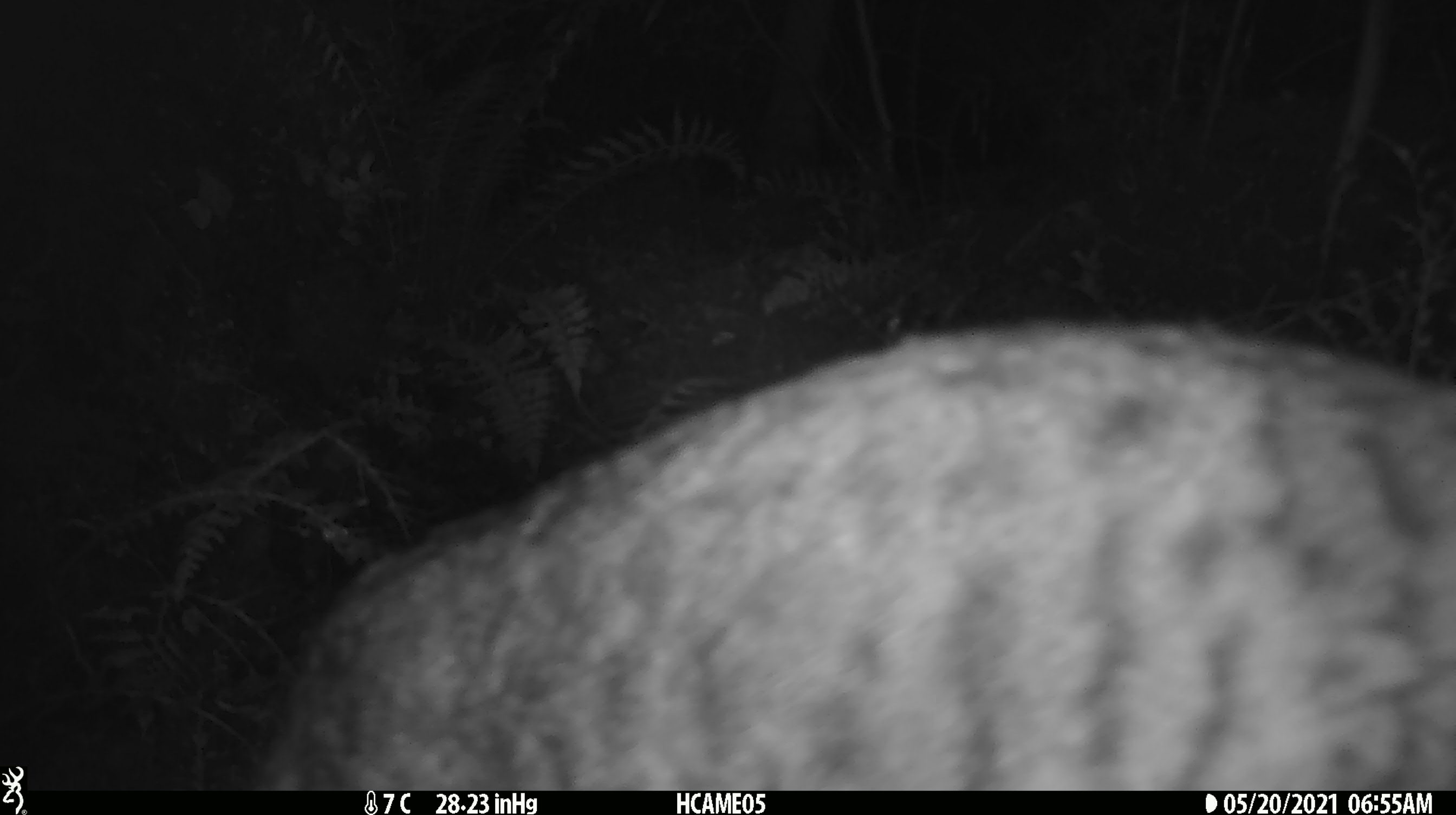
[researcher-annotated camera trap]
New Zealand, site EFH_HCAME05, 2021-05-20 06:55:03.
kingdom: Animalia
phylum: Chordata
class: Mammalia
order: Carnivora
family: Felidae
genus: Felis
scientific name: Felis catus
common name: domestic cat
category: cat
Cat (domestic cat) (Felis catus).